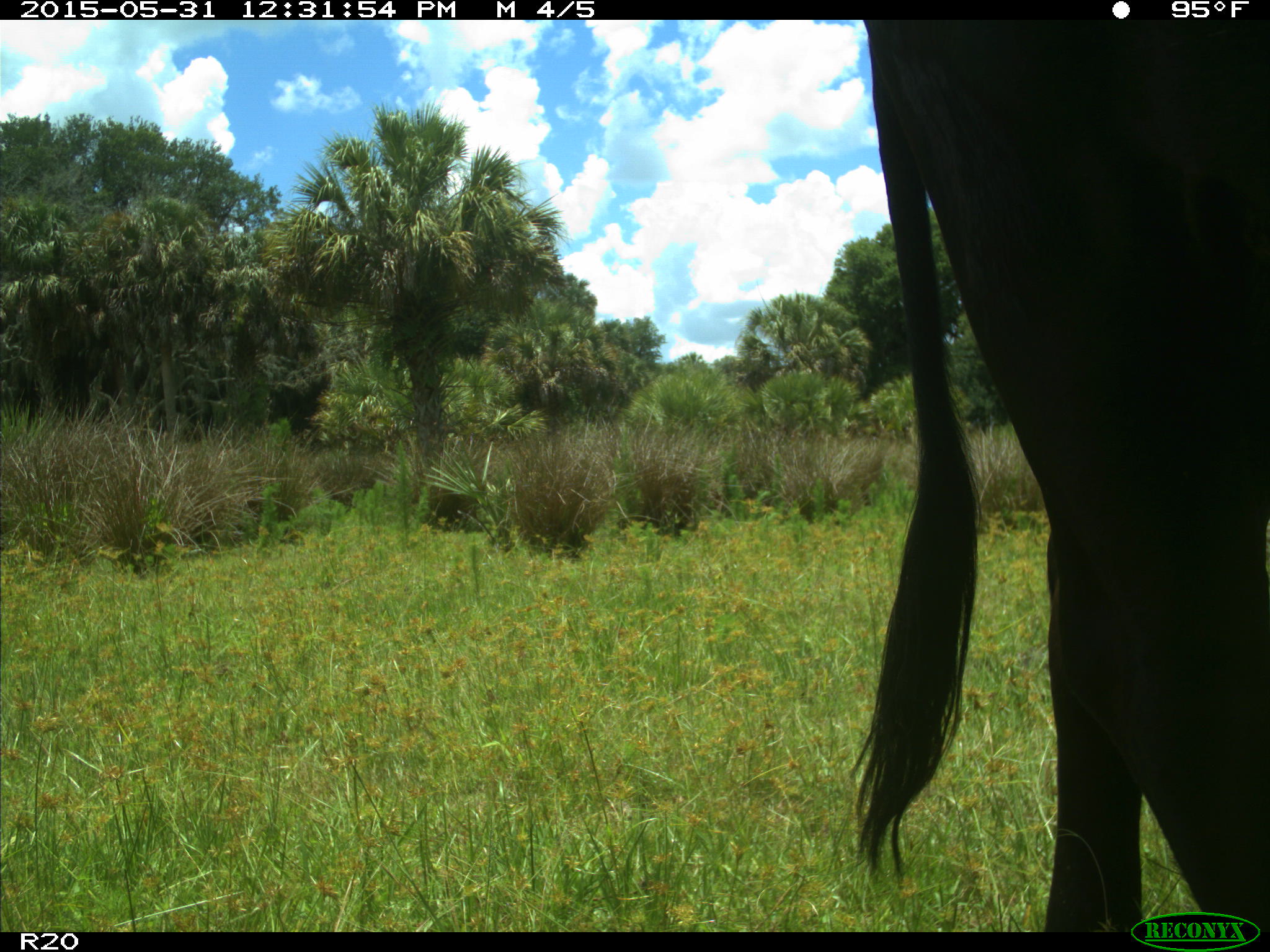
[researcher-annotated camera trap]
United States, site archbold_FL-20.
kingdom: Animalia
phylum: Chordata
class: Mammalia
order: Artiodactyla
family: Bovidae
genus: Bos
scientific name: Bos taurus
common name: domestic cow